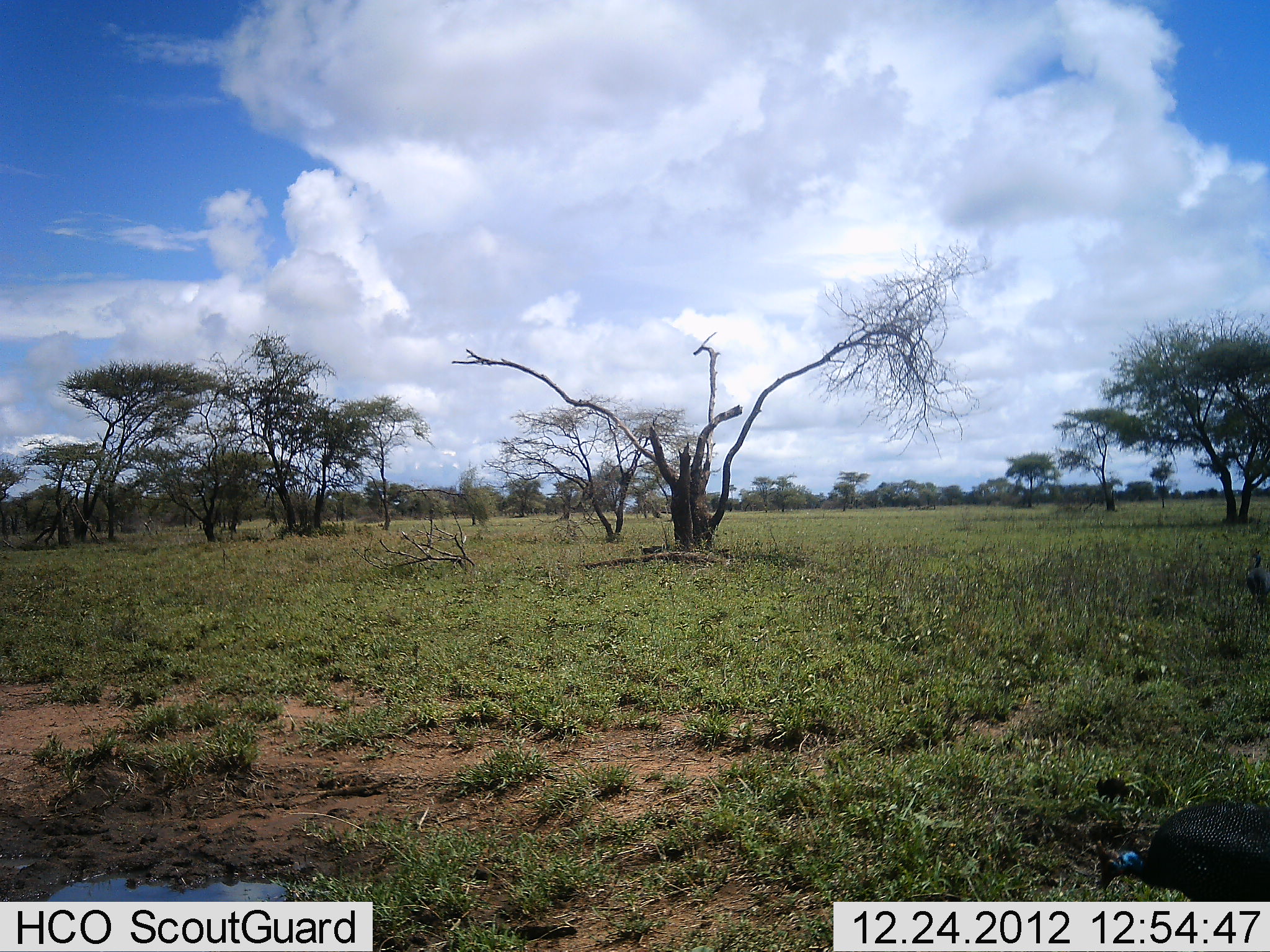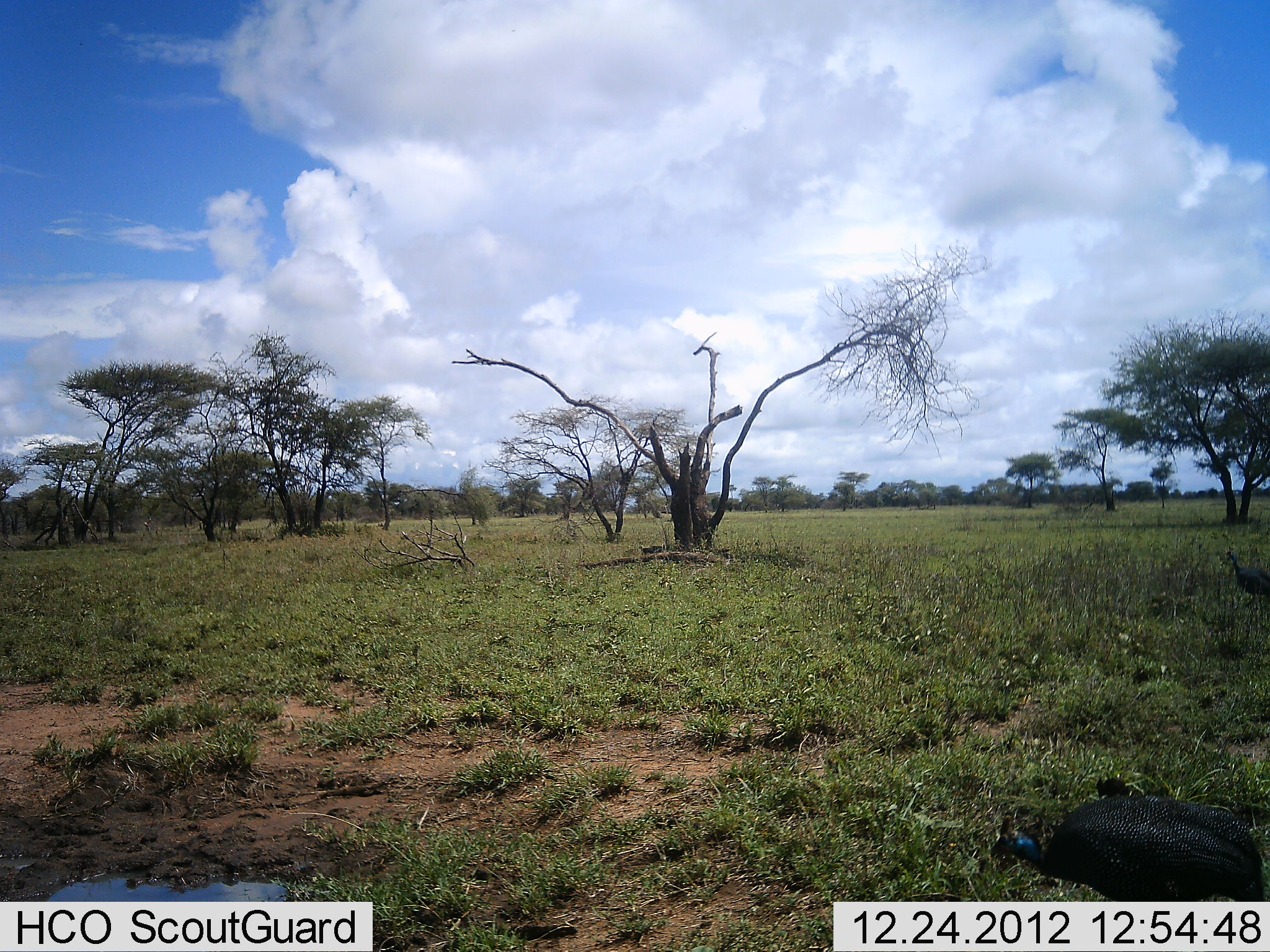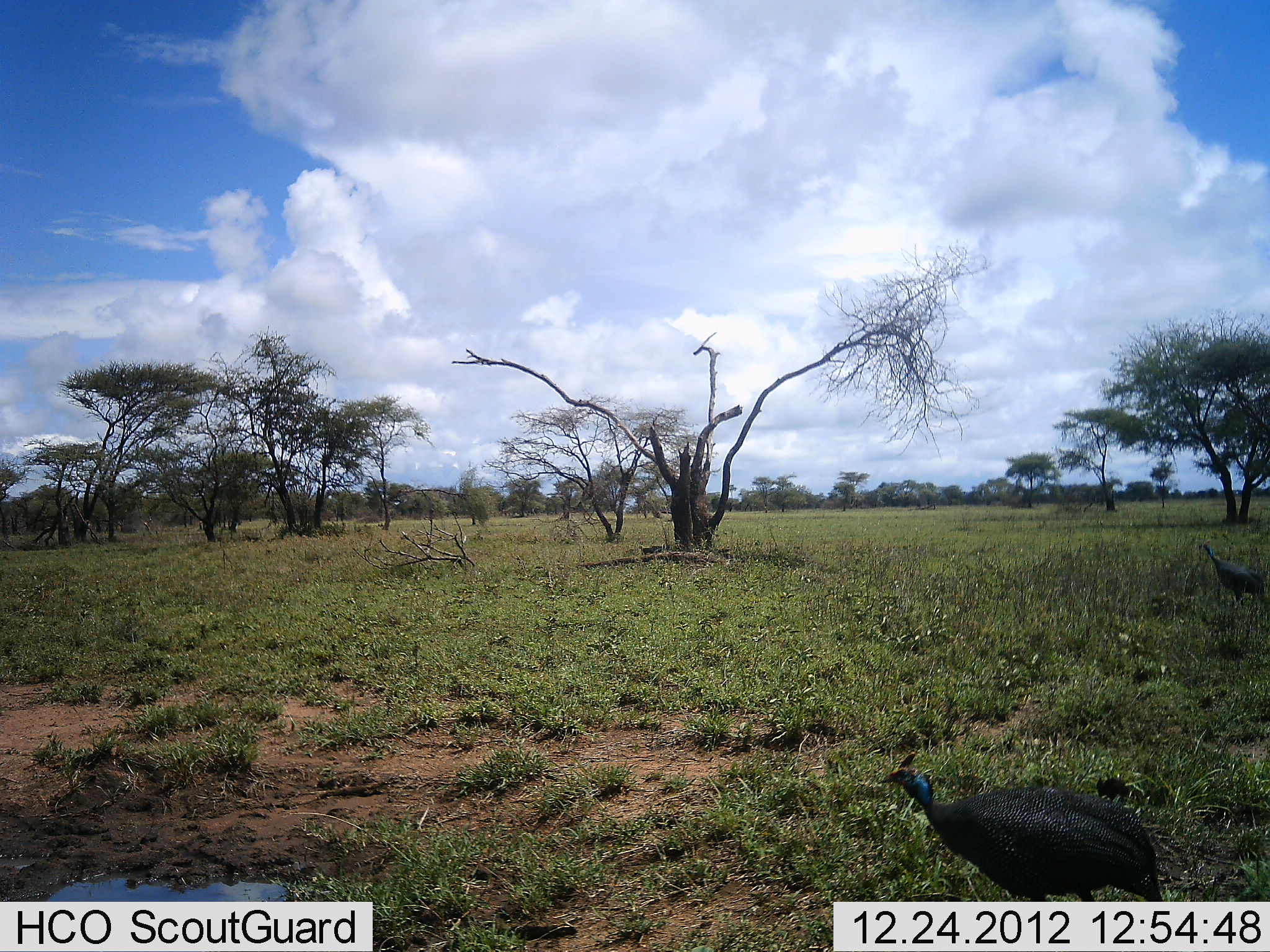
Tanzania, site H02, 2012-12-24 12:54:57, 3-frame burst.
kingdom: Animalia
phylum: Chordata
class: Aves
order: Galliformes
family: Numididae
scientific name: Numididae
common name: guinea fowl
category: guineafowl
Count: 2.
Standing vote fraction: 4%.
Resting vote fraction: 2%.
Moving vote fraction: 92%.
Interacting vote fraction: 0%.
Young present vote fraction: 0%.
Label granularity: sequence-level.